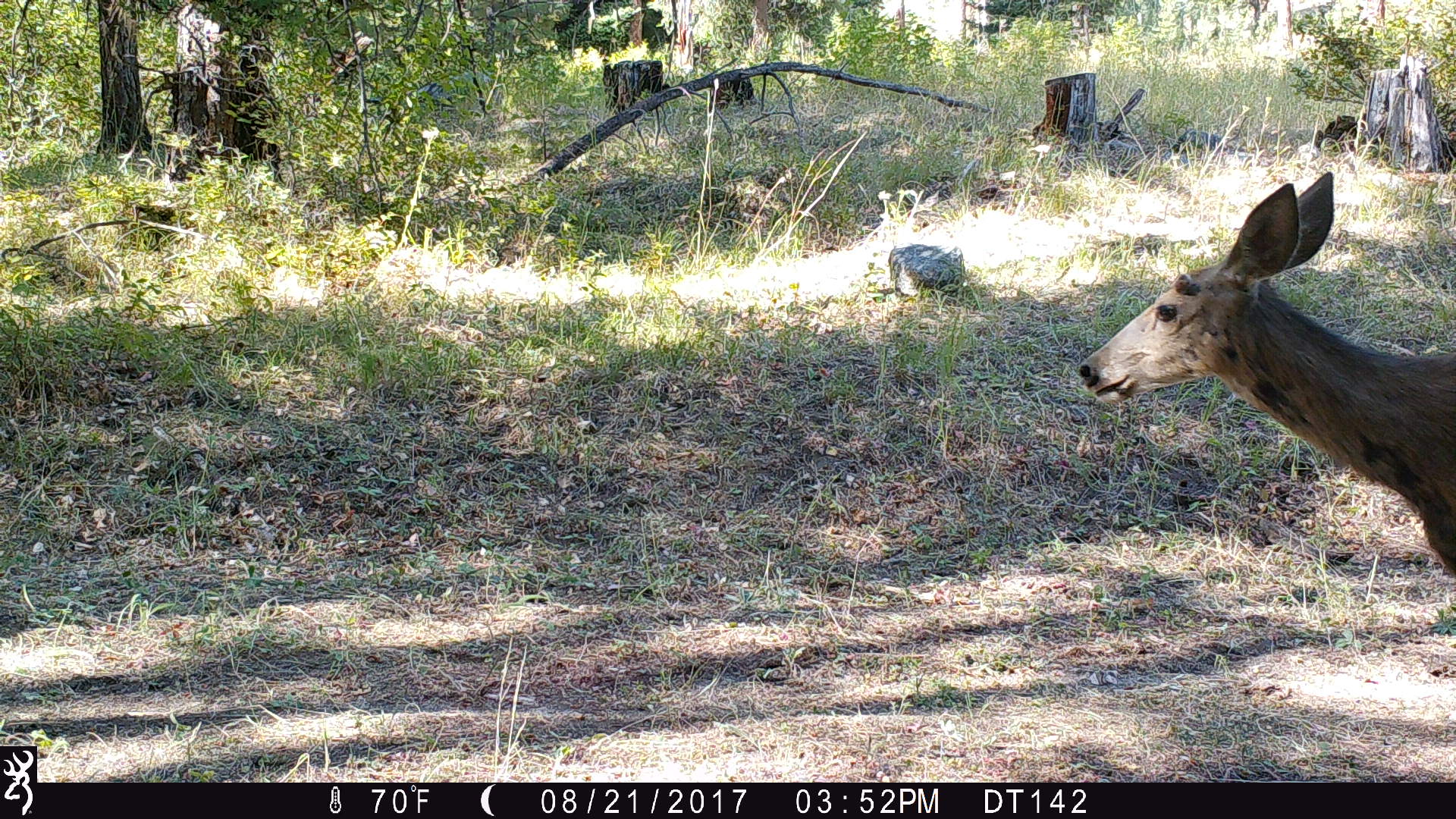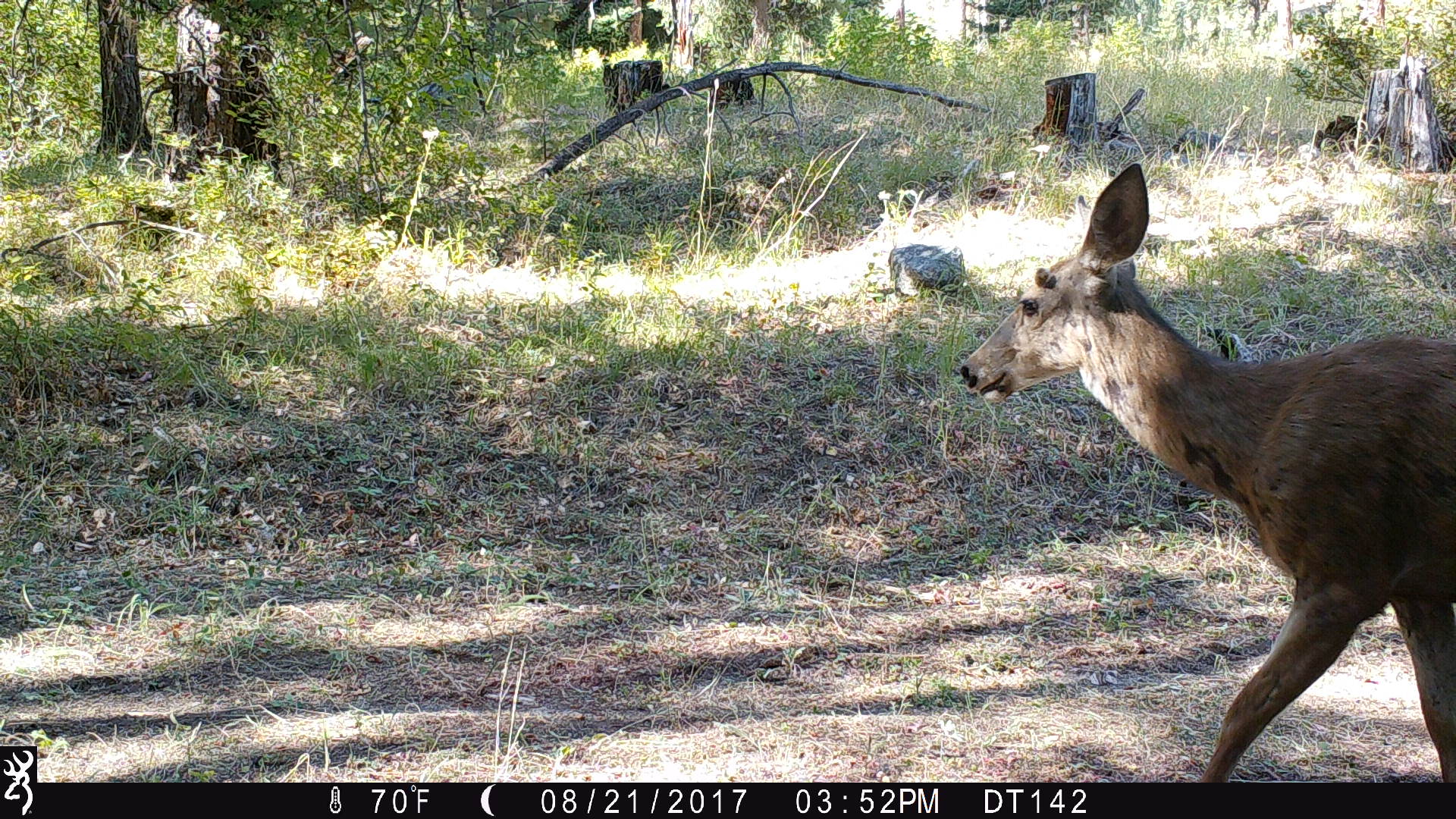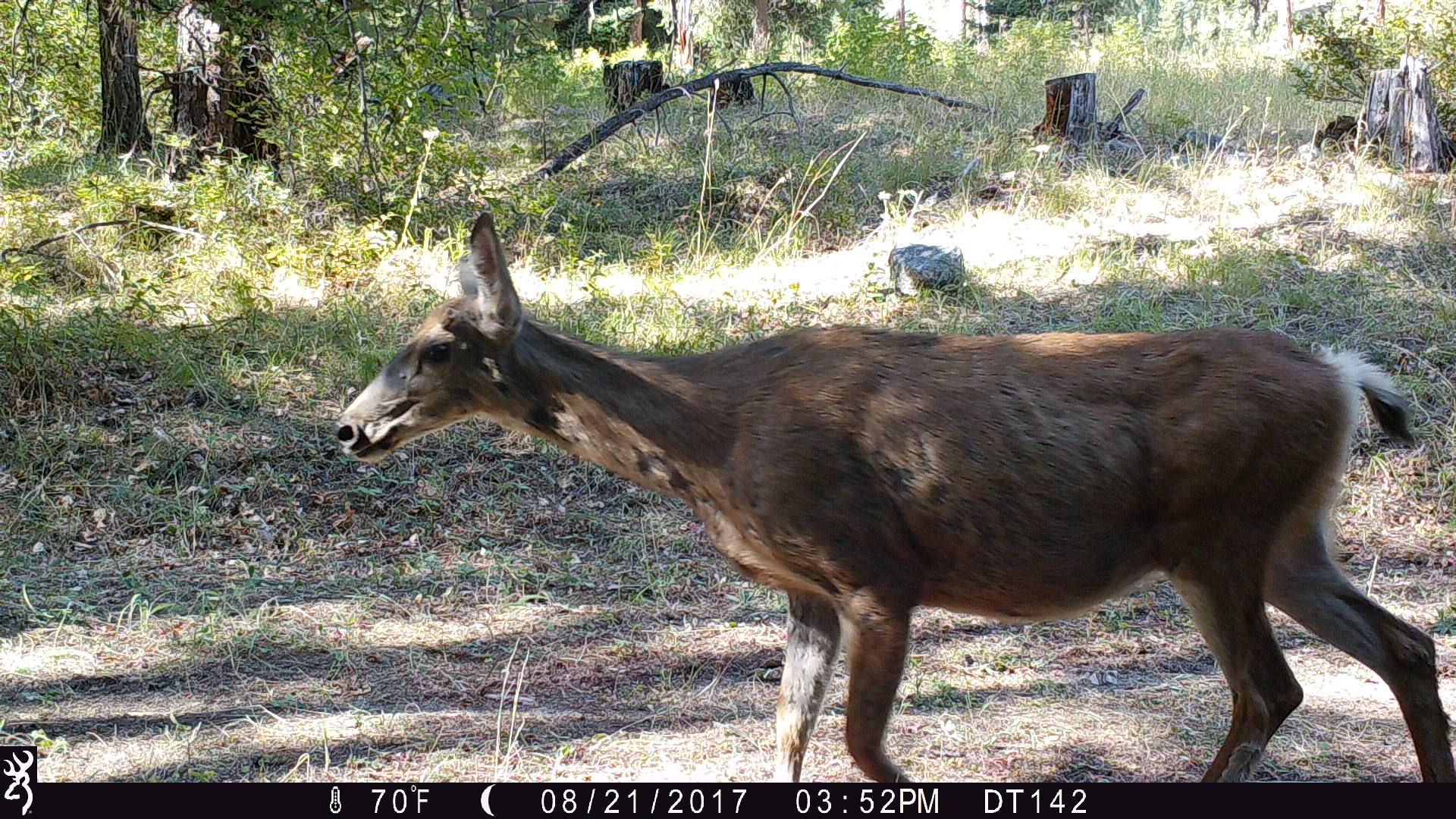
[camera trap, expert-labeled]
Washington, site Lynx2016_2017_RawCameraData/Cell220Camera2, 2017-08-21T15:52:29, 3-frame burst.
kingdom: Animalia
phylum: Chordata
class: Mammalia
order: Artiodactyla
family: Cervidae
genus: Odocoileus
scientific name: Odocoileus hemionus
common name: mule deer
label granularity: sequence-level